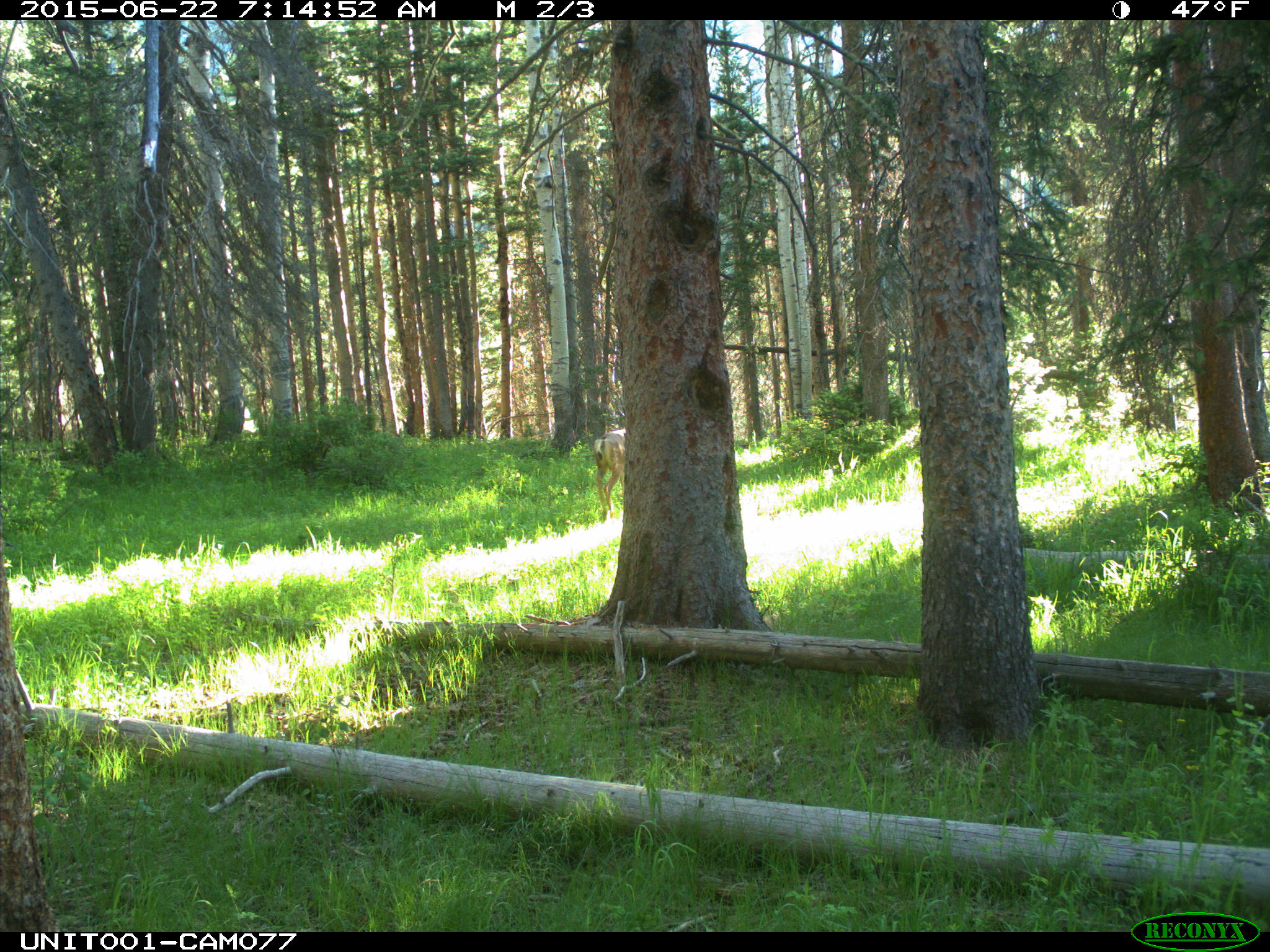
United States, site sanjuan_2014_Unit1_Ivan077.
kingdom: Animalia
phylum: Chordata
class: Mammalia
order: Artiodactyla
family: Cervidae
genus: Odocoileus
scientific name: Odocoileus hemionus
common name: mule deer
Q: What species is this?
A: Odocoileus hemionus (mule deer).